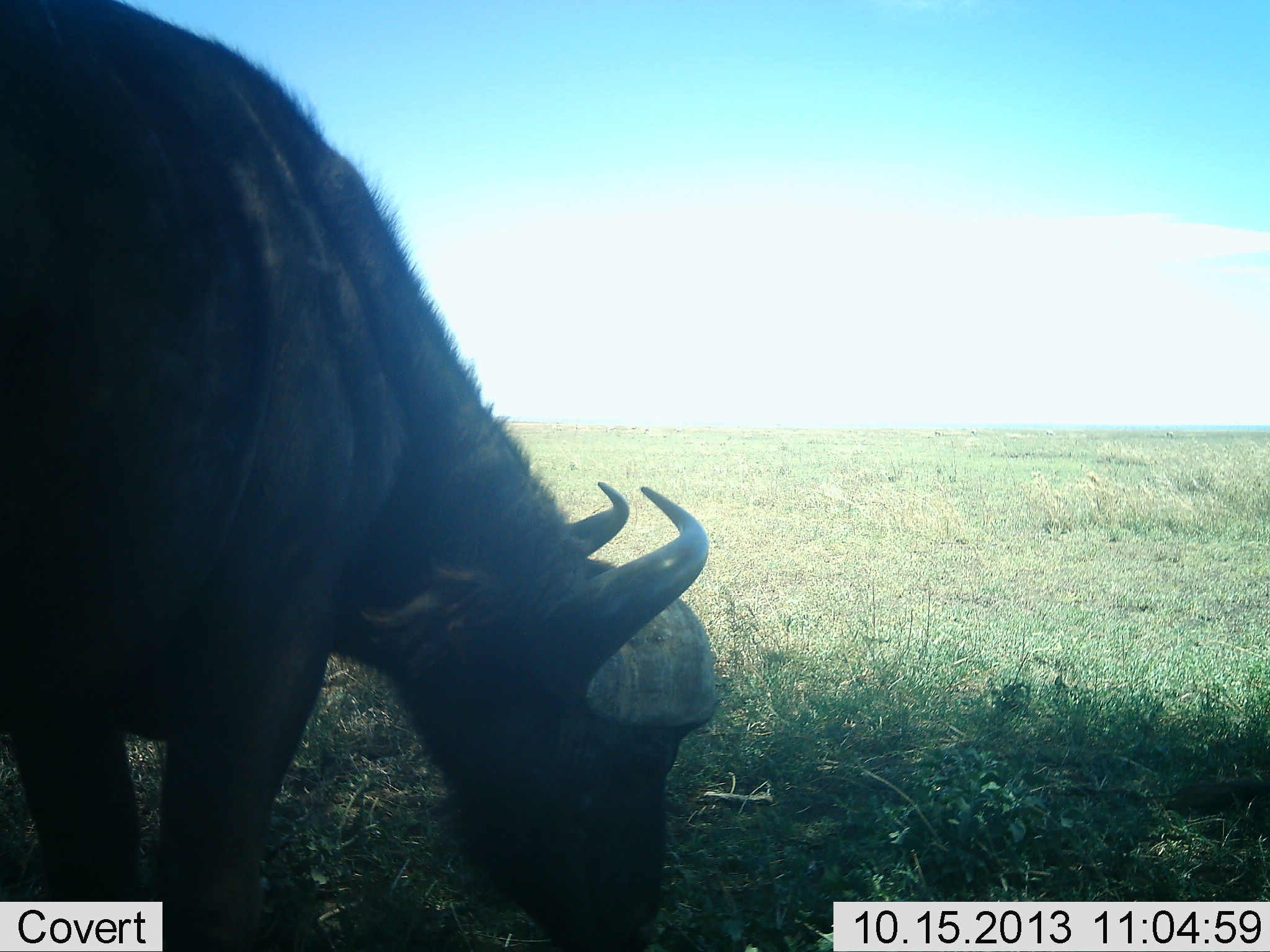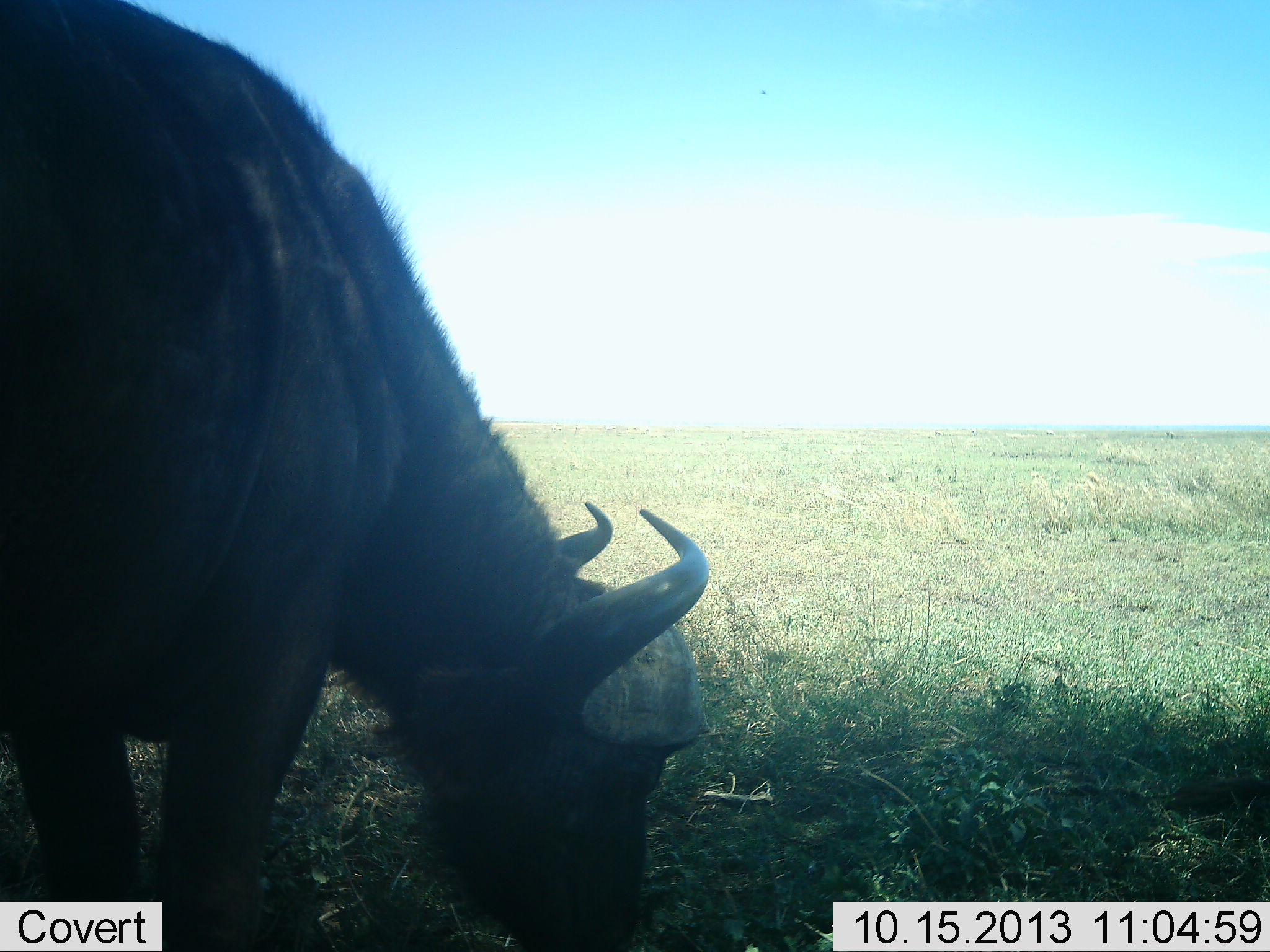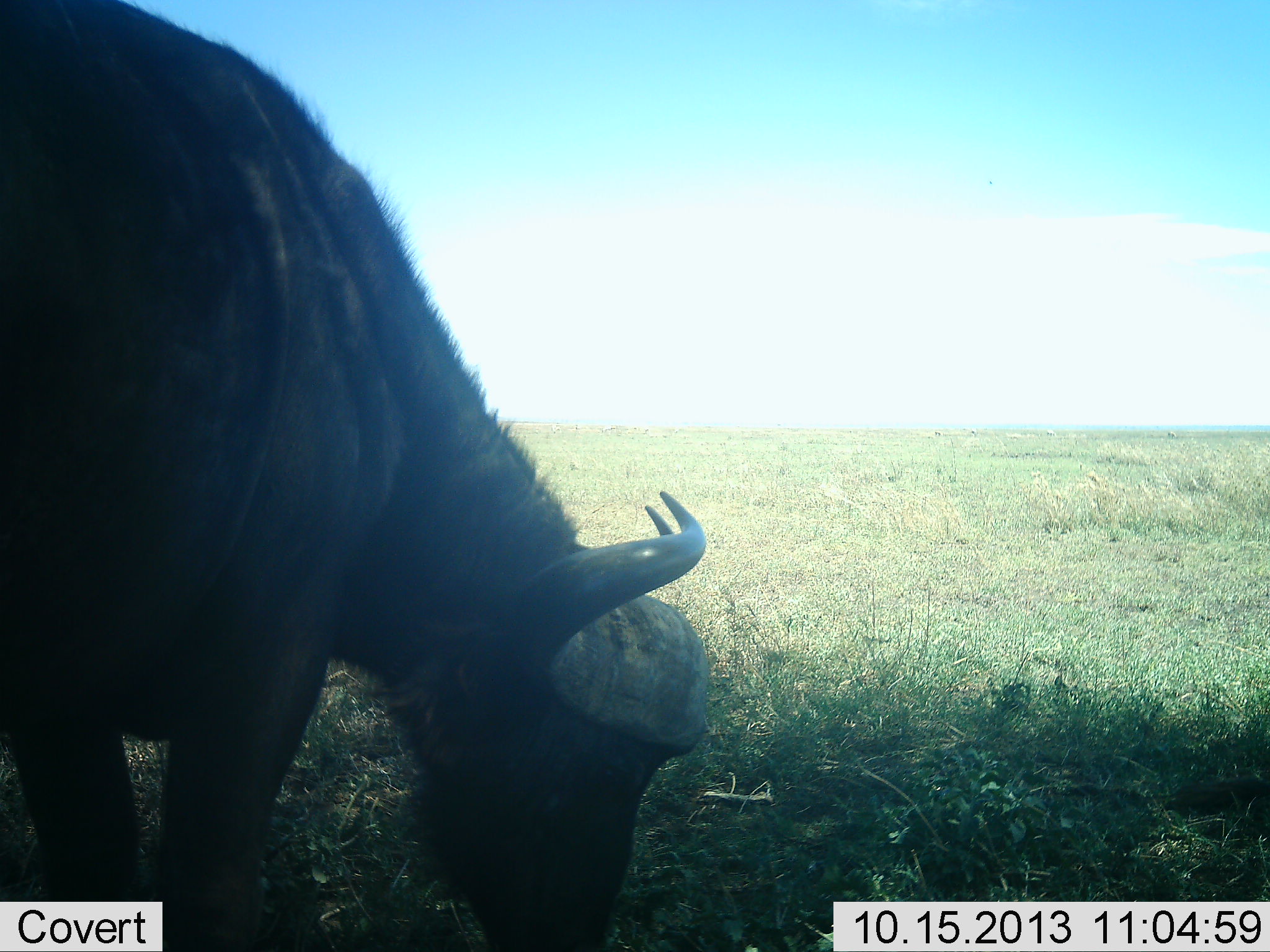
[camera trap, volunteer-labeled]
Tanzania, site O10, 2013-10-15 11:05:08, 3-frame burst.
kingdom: Animalia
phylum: Chordata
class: Mammalia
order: Artiodactyla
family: Bovidae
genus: Syncerus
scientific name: Syncerus caffer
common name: cape buffalo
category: buffalo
Buffalo (cape buffalo) (Syncerus caffer), count 1. Behavior (volunteer vote fractions): standing 12%, resting 0%, moving 0%, interacting 0%. Young present (vote fraction): 0%. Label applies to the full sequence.